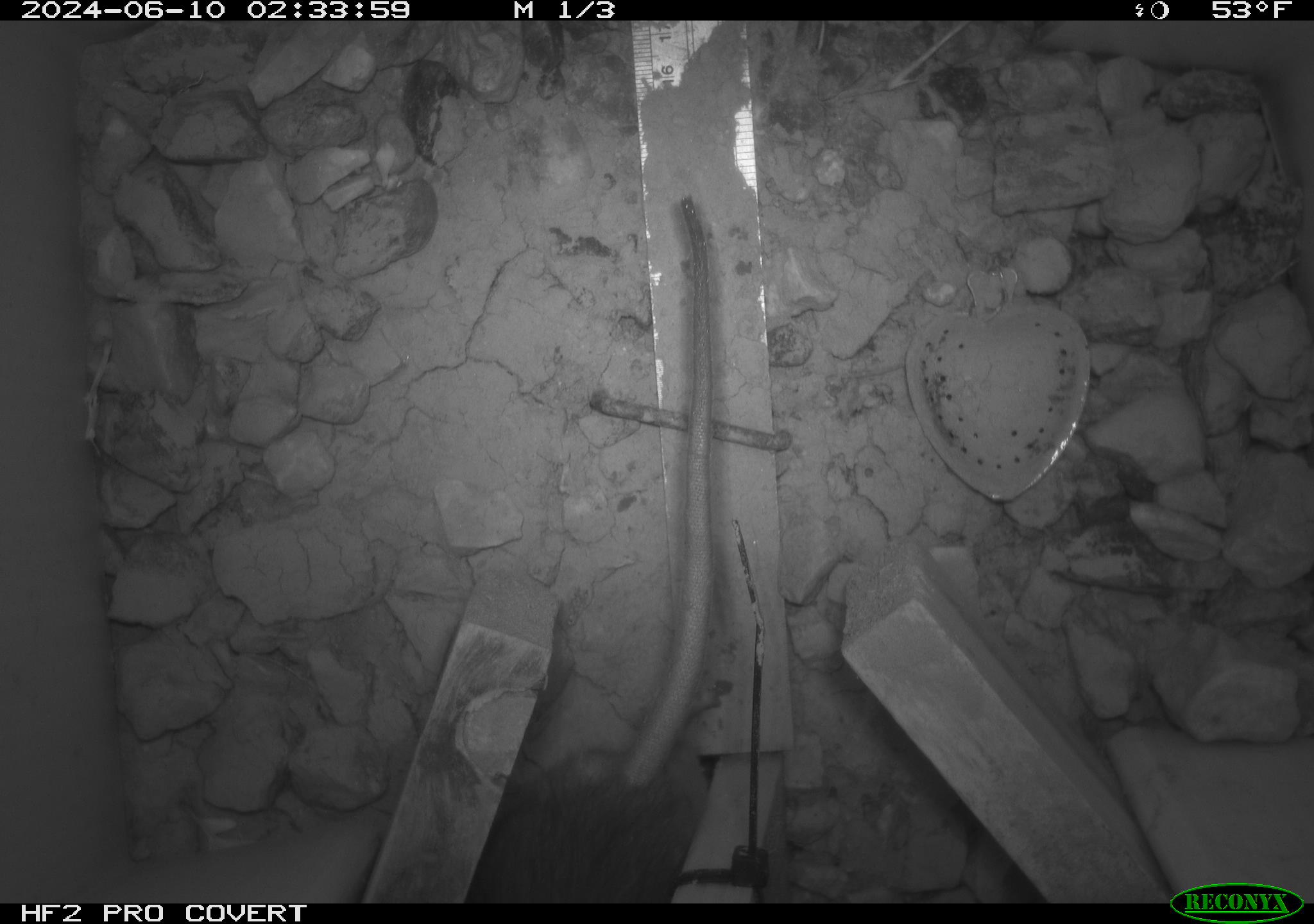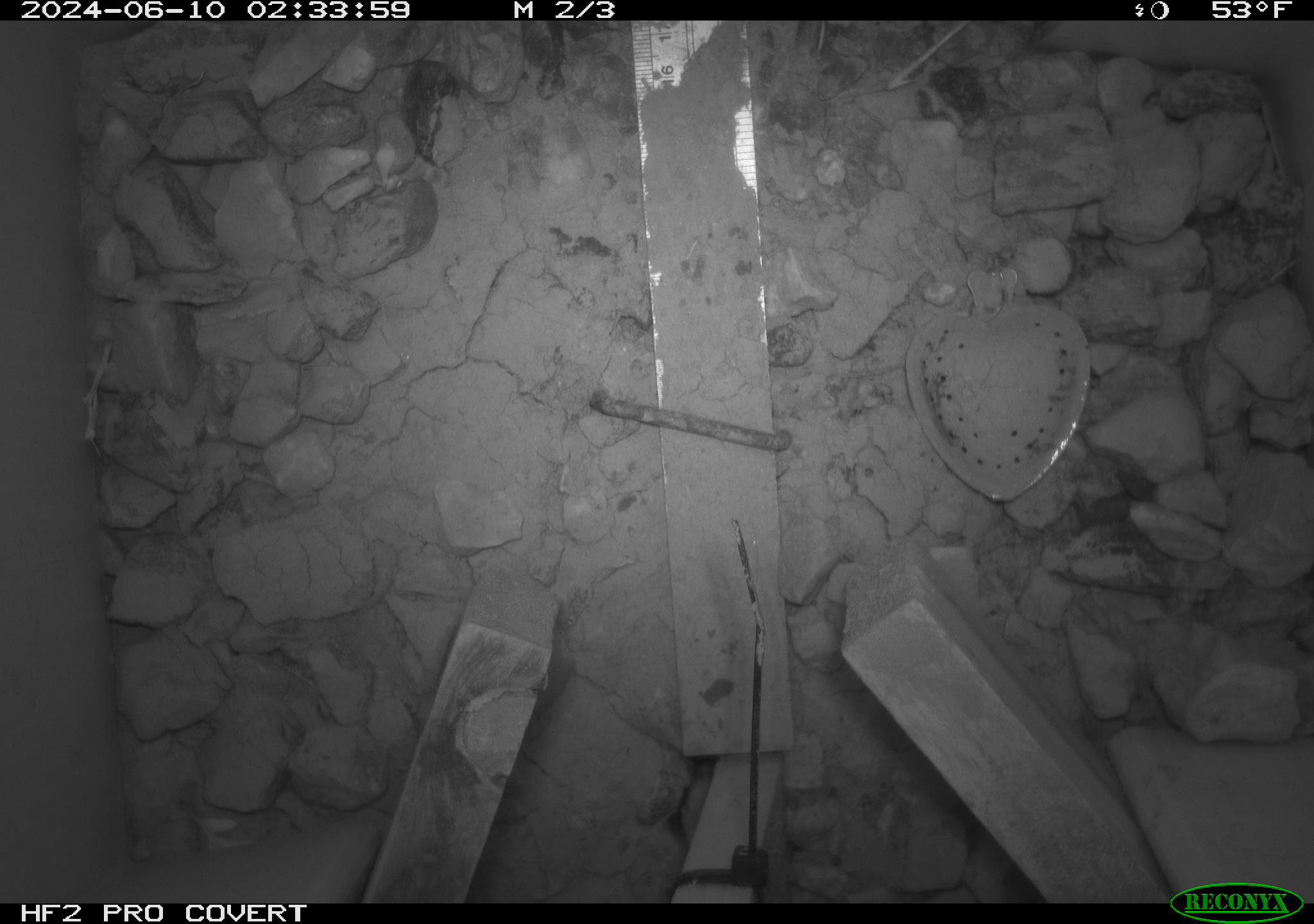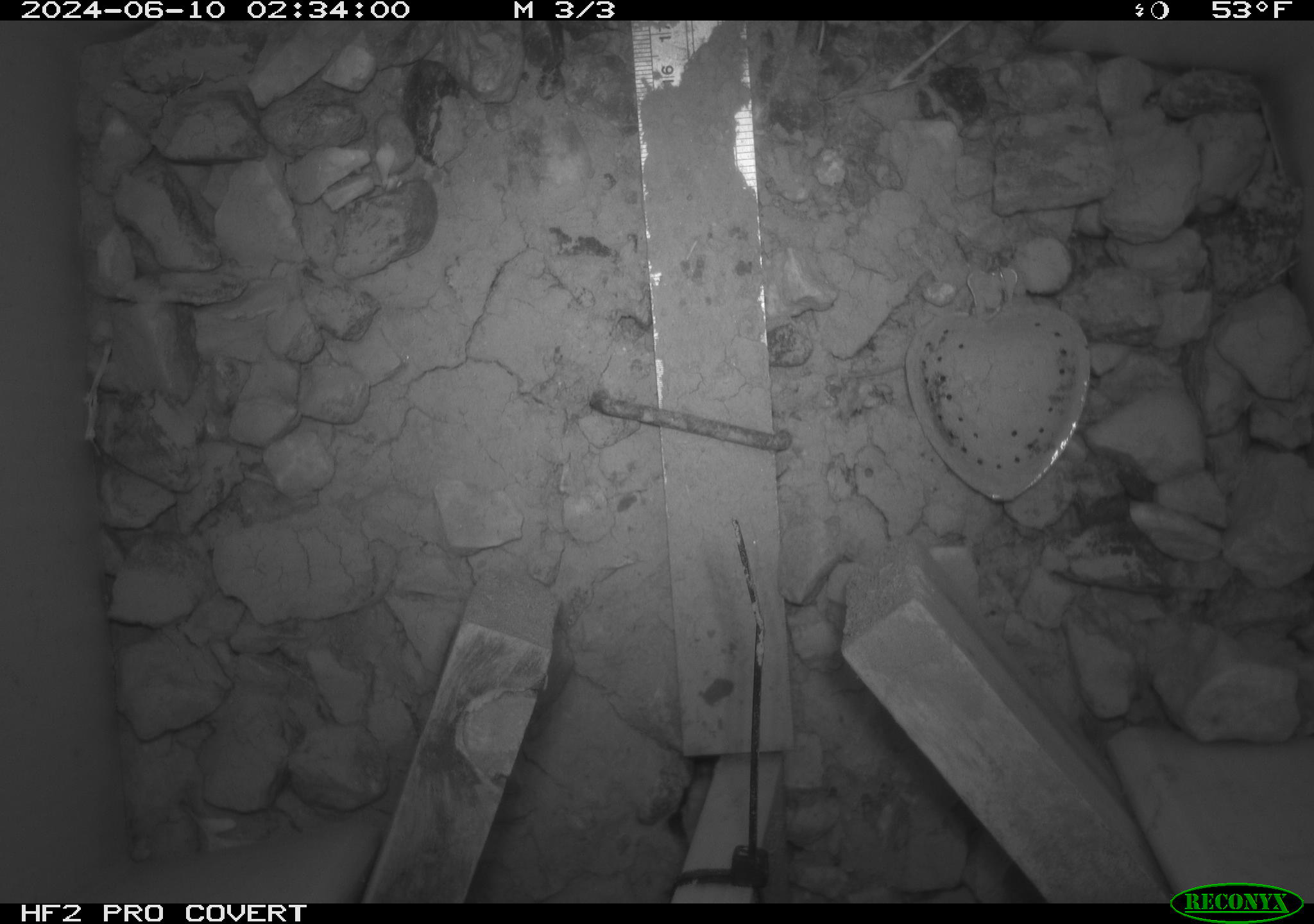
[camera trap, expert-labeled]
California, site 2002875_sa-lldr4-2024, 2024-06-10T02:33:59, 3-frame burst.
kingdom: Animalia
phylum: Chordata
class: Mammalia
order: Rodentia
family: Muridae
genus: Rattus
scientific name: Rattus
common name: rat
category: rattus species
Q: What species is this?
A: Rattus species (rat) (Rattus).